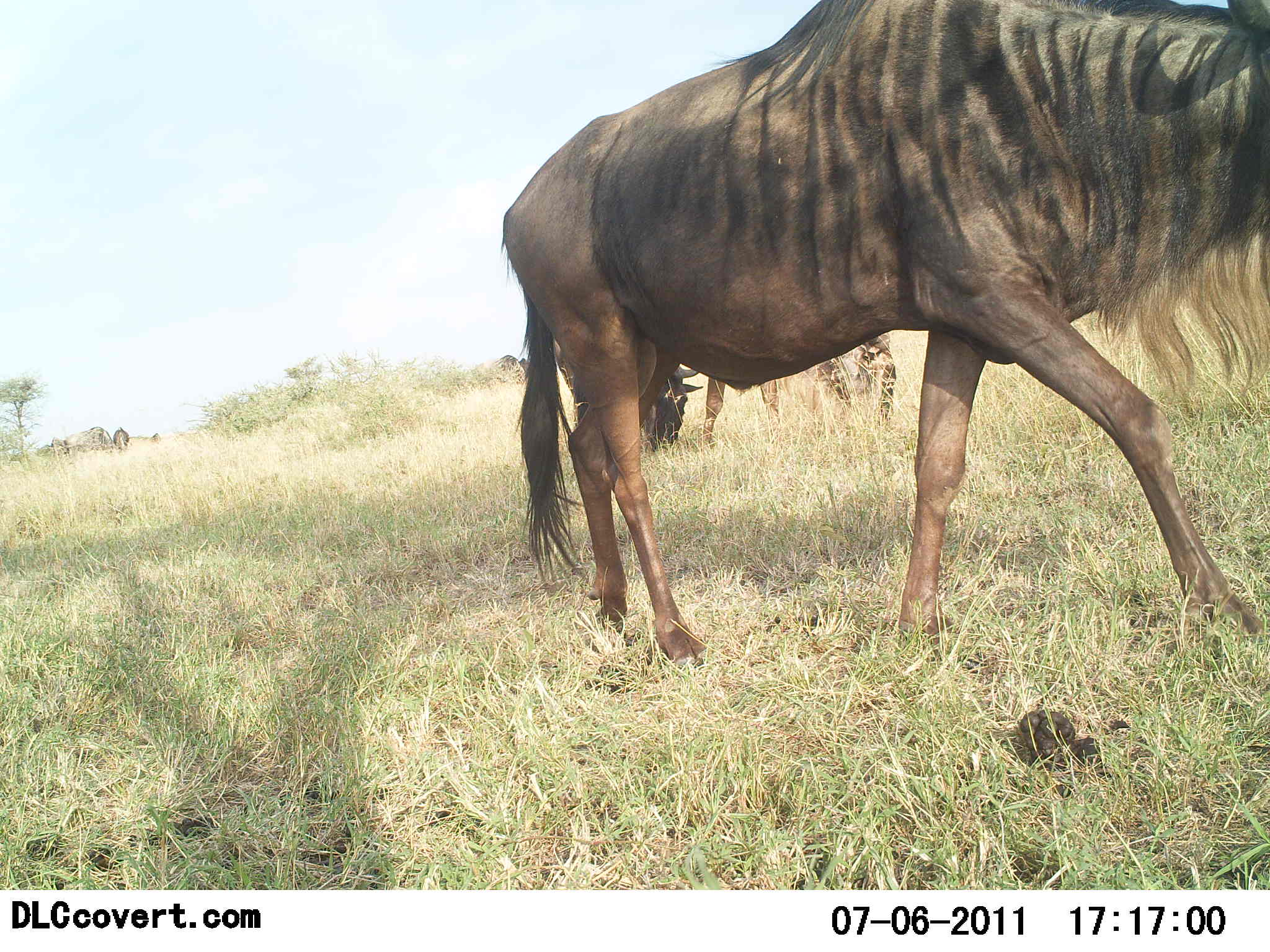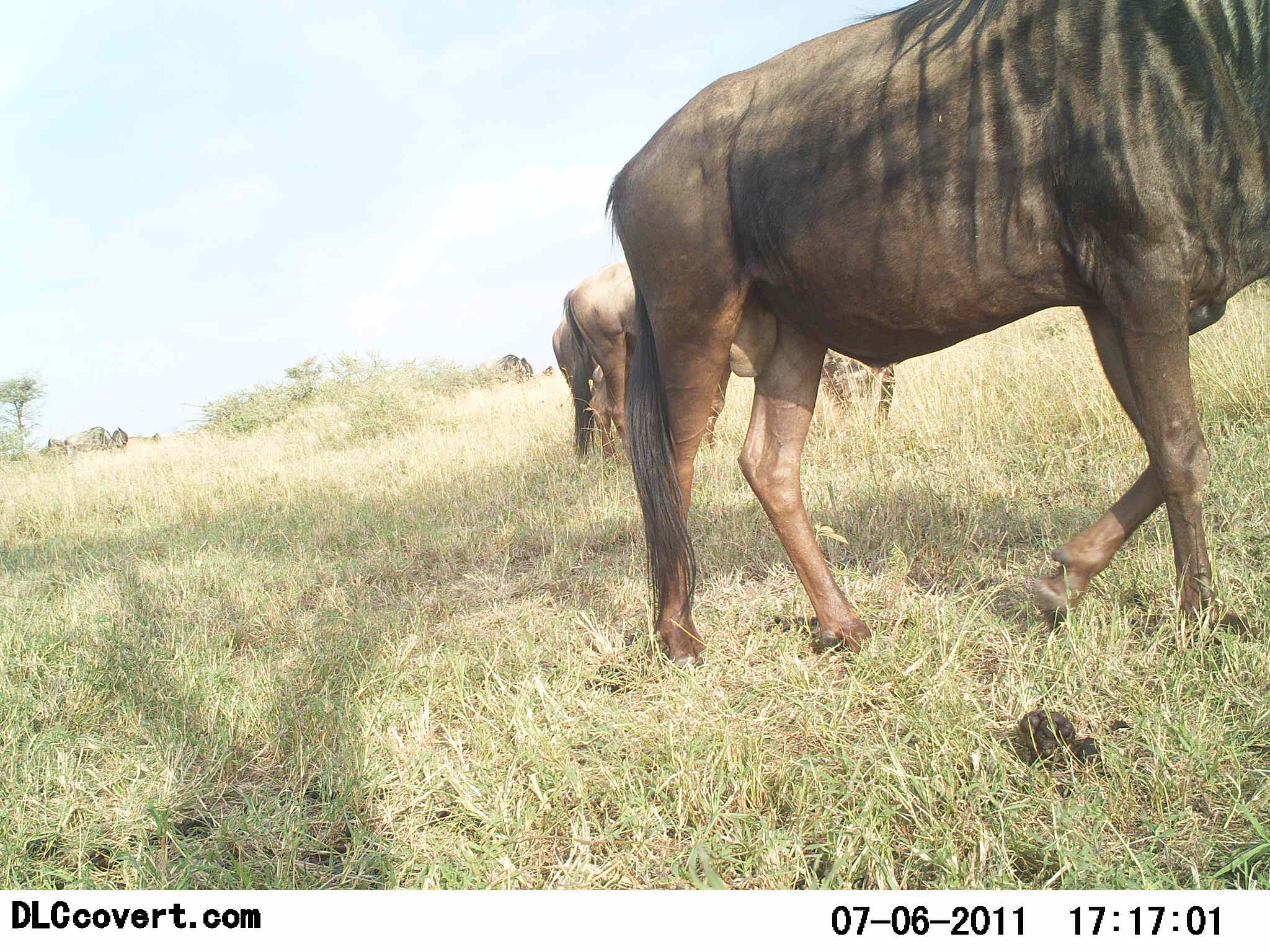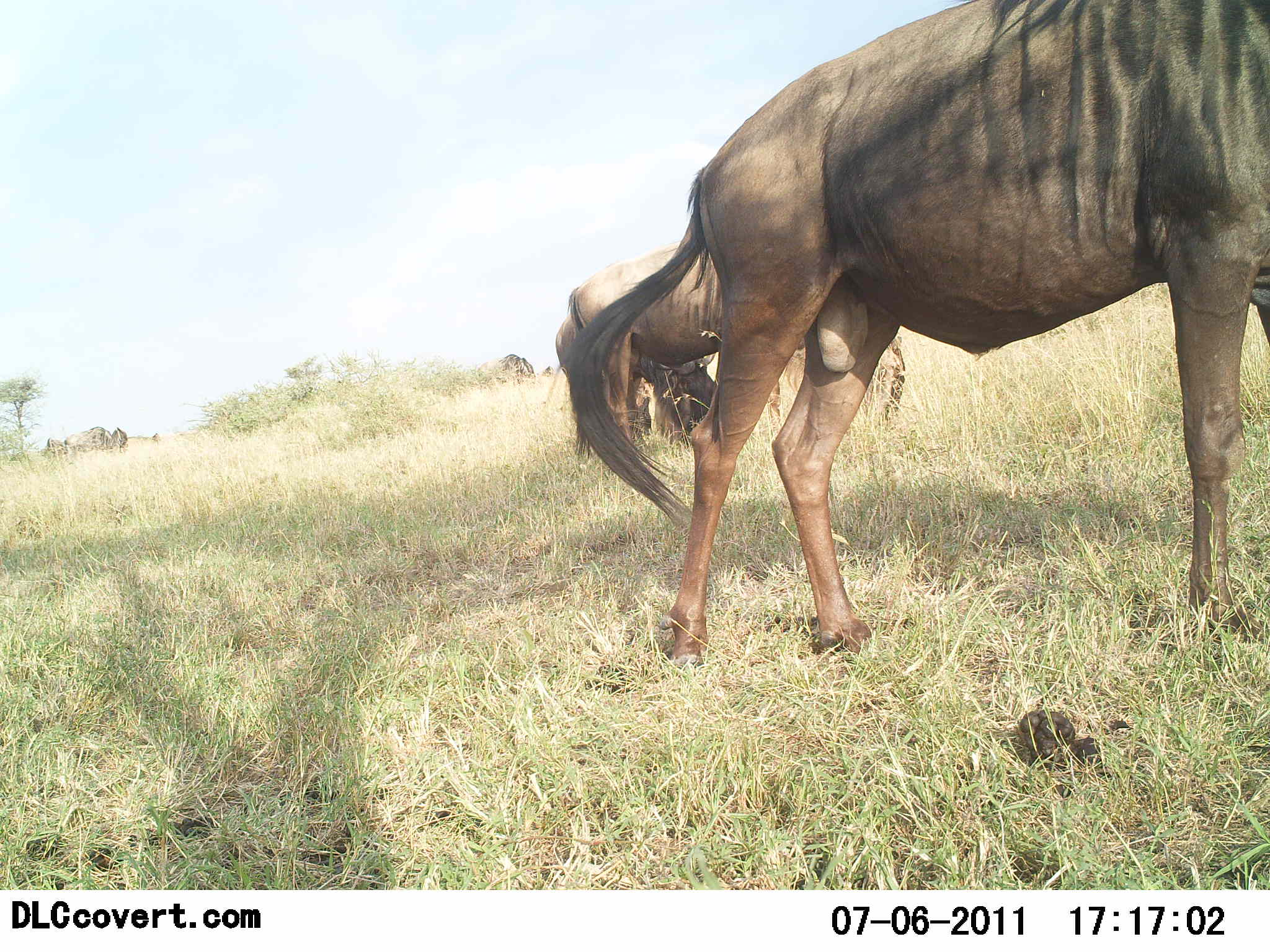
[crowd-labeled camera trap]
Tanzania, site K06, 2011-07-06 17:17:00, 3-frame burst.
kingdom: Animalia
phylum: Chordata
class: Mammalia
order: Artiodactyla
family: Bovidae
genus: Connochaetes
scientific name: Connochaetes taurinus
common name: blue wildebeest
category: wildebeest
Wildebeest (blue wildebeest) (Connochaetes taurinus), count 3. Behavior (volunteer vote fractions): standing 73%, resting 0%, moving 82%, interacting 9%. Young present (vote fraction): 0%. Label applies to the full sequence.